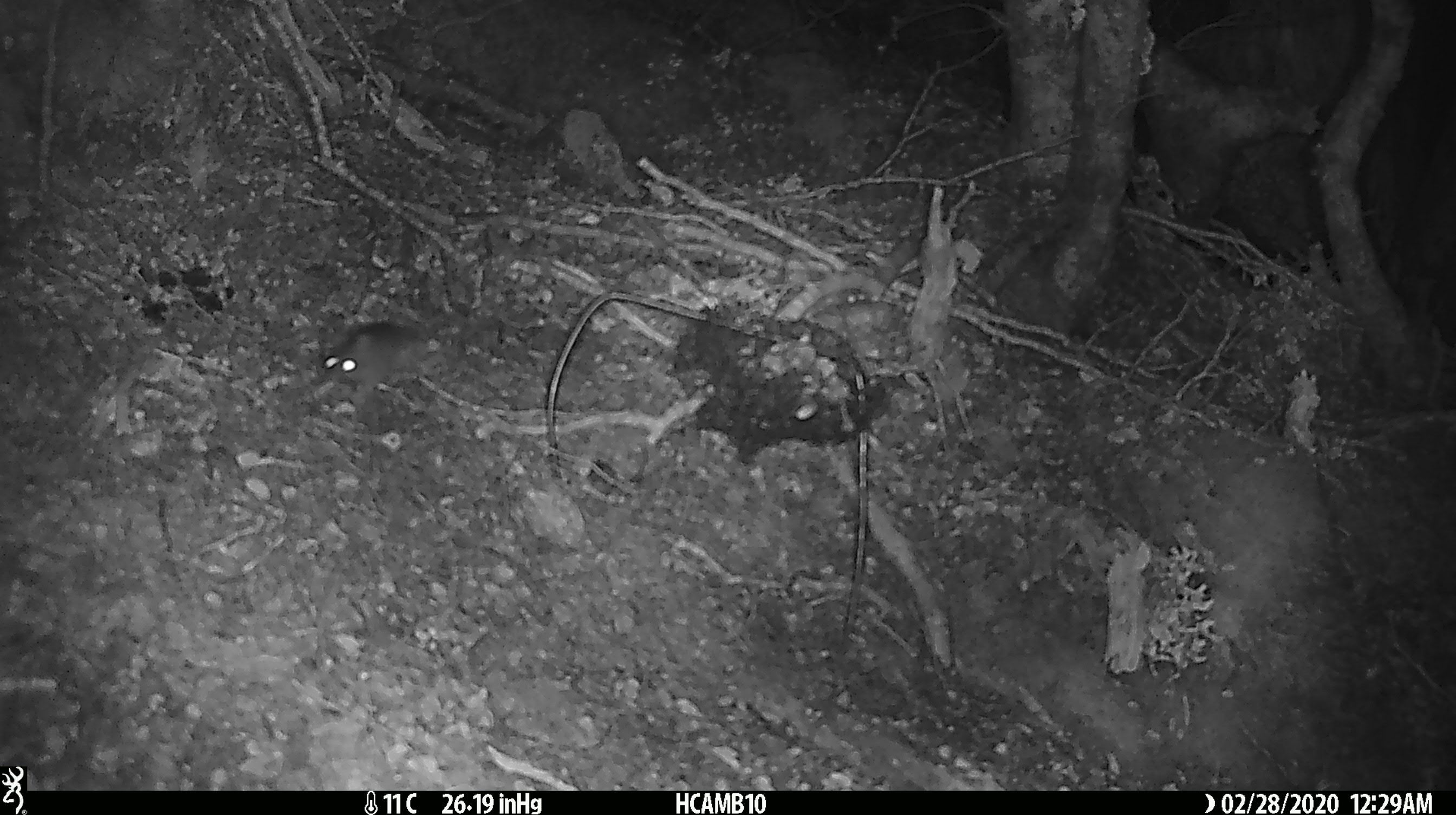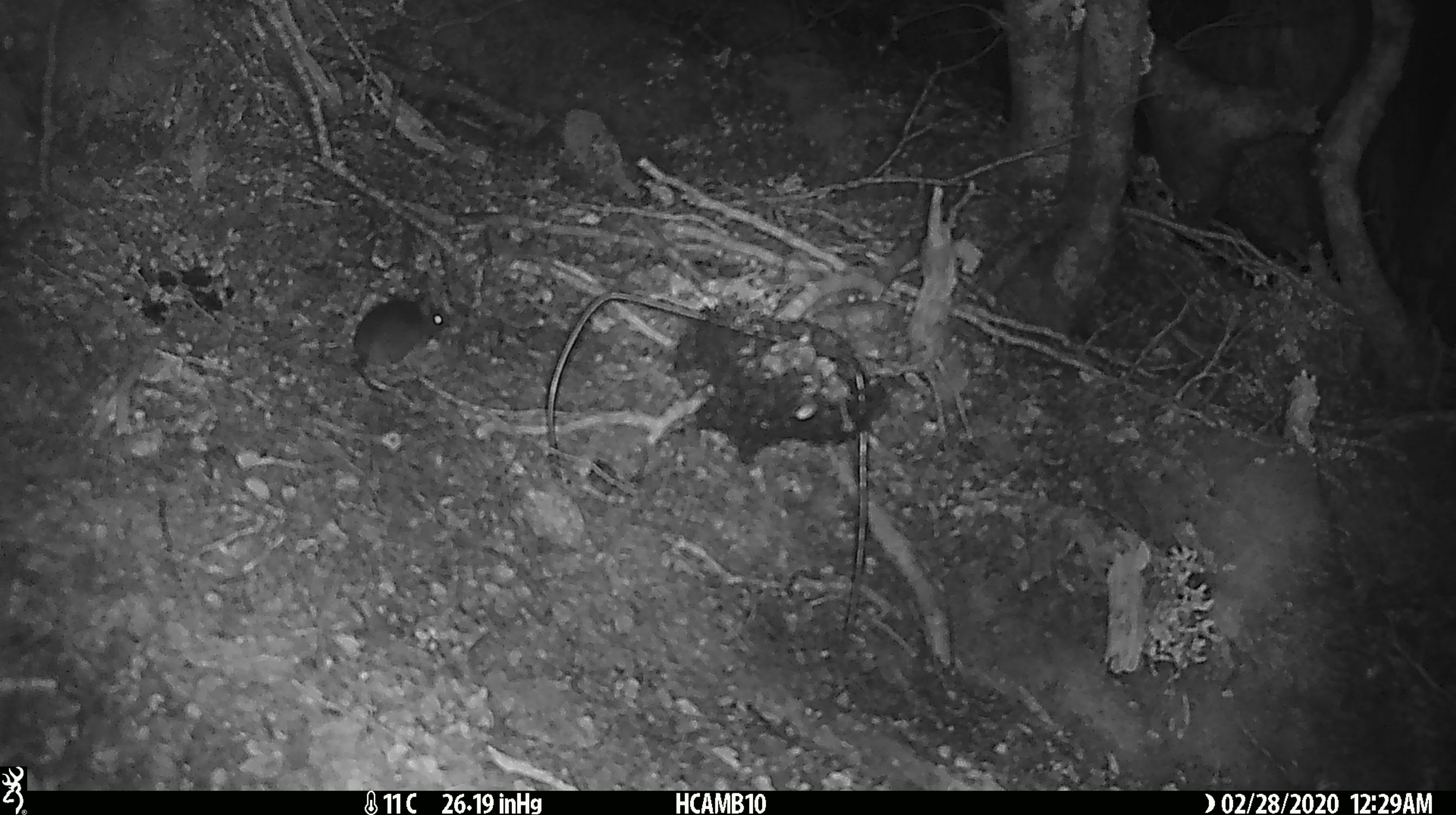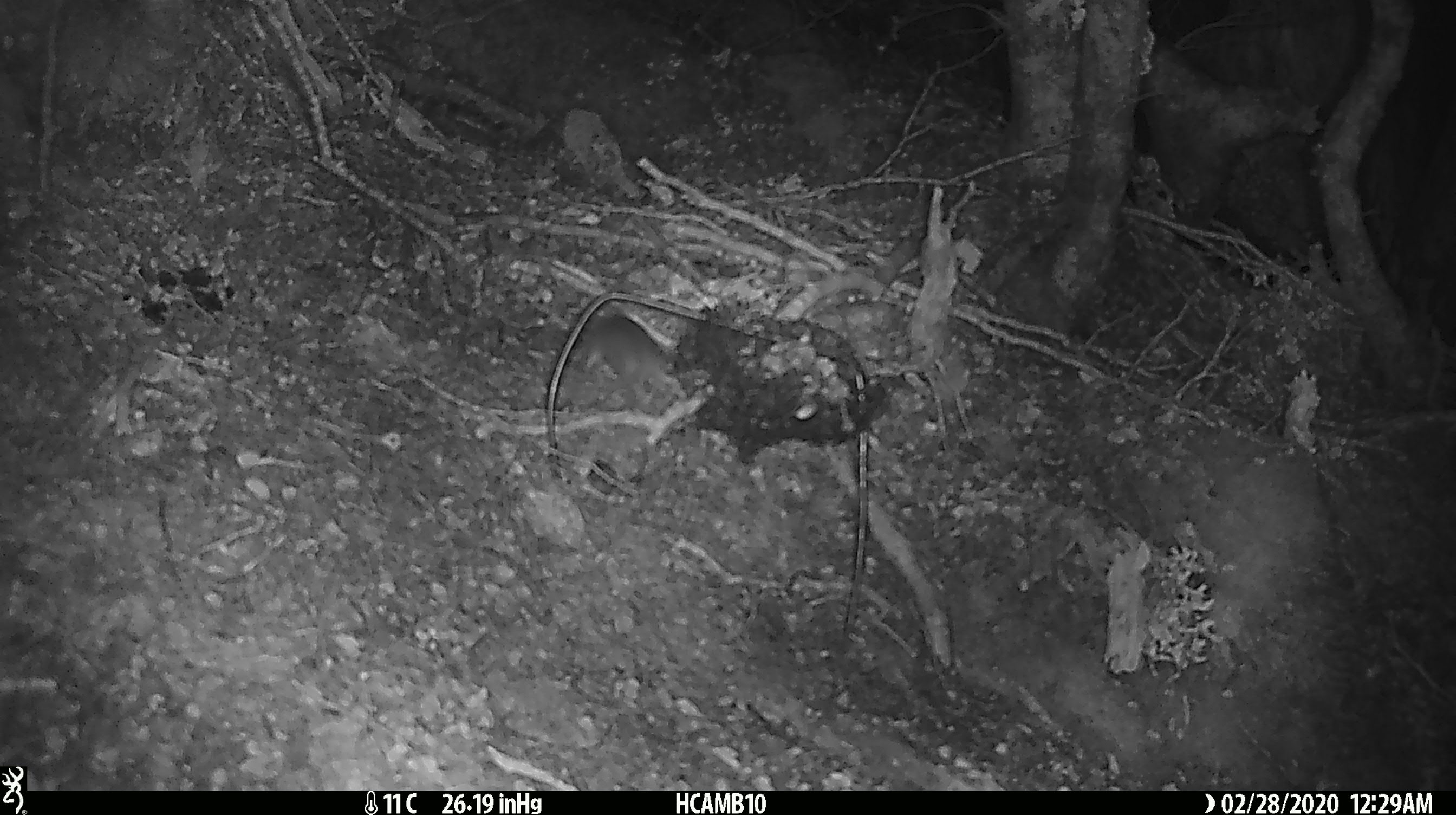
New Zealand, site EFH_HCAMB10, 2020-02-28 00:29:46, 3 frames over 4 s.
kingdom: Animalia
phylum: Chordata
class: Mammalia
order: Rodentia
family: Muridae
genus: Mus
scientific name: Mus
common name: mouse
Mouse (Mus).